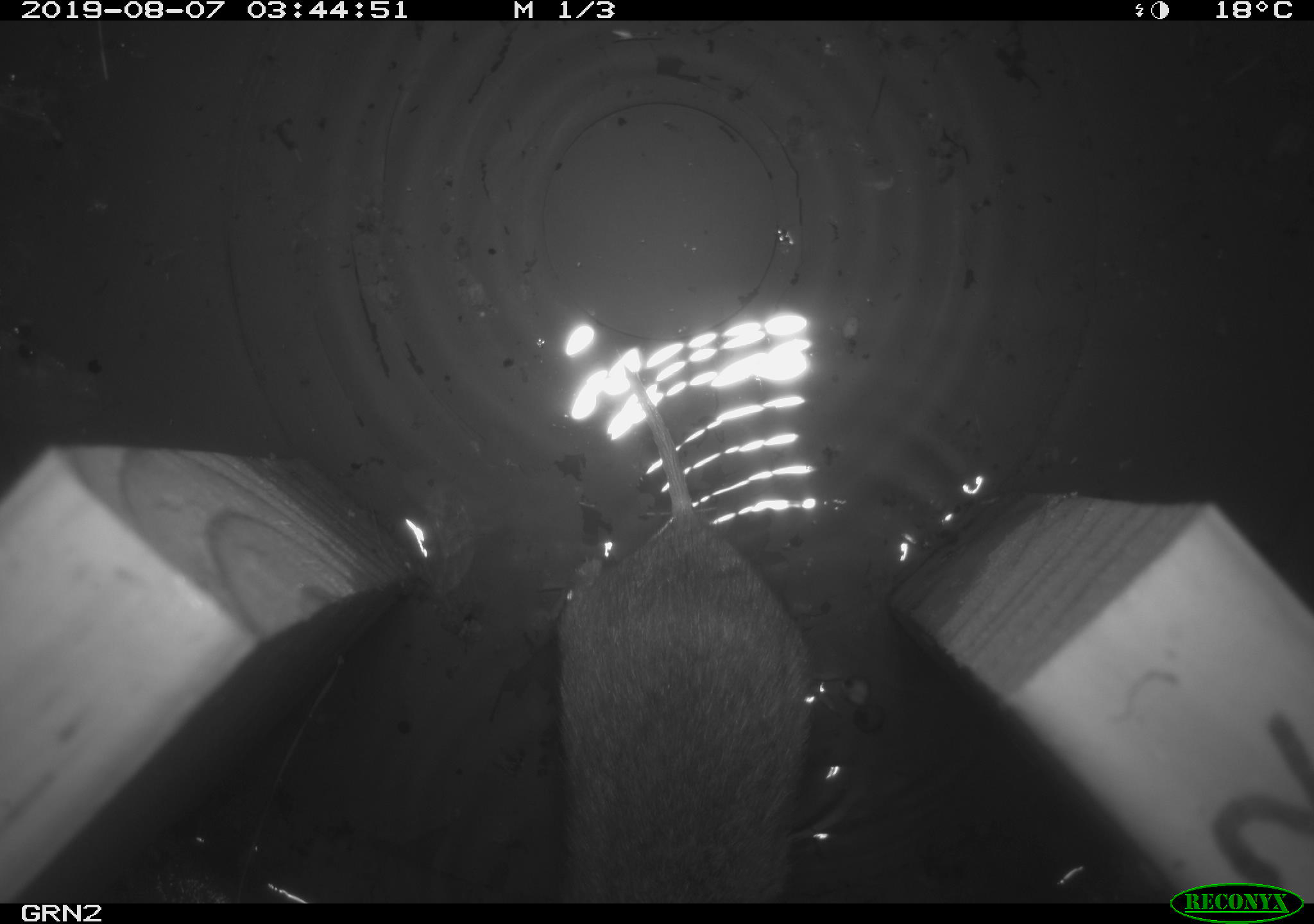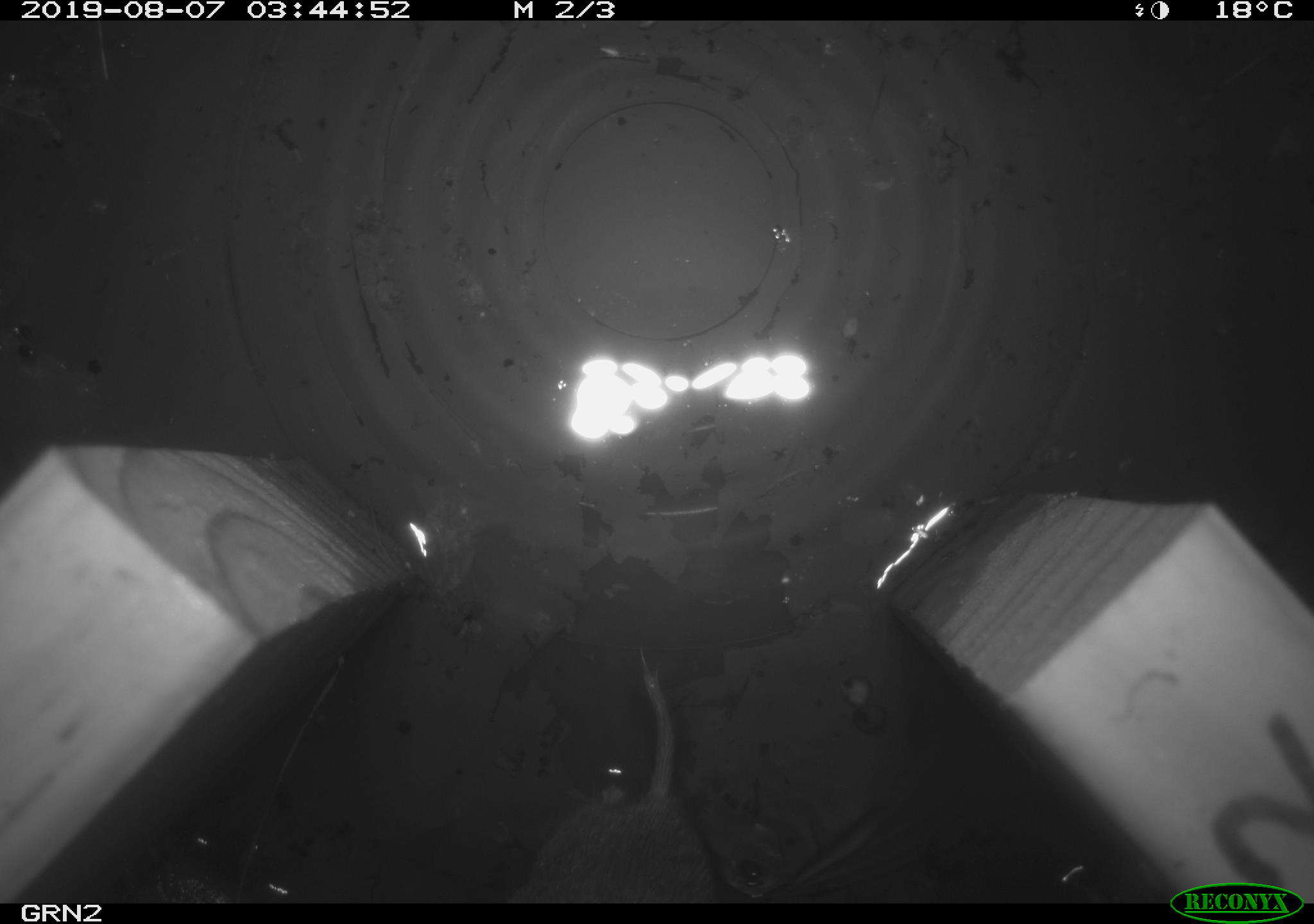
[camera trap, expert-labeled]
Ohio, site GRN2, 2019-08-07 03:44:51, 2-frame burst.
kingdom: Animalia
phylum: Chordata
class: Mammalia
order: Rodentia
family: Cricetidae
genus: Microtus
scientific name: Microtus pennsylvanicus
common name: meadow vole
Meadow vole (Microtus pennsylvanicus).